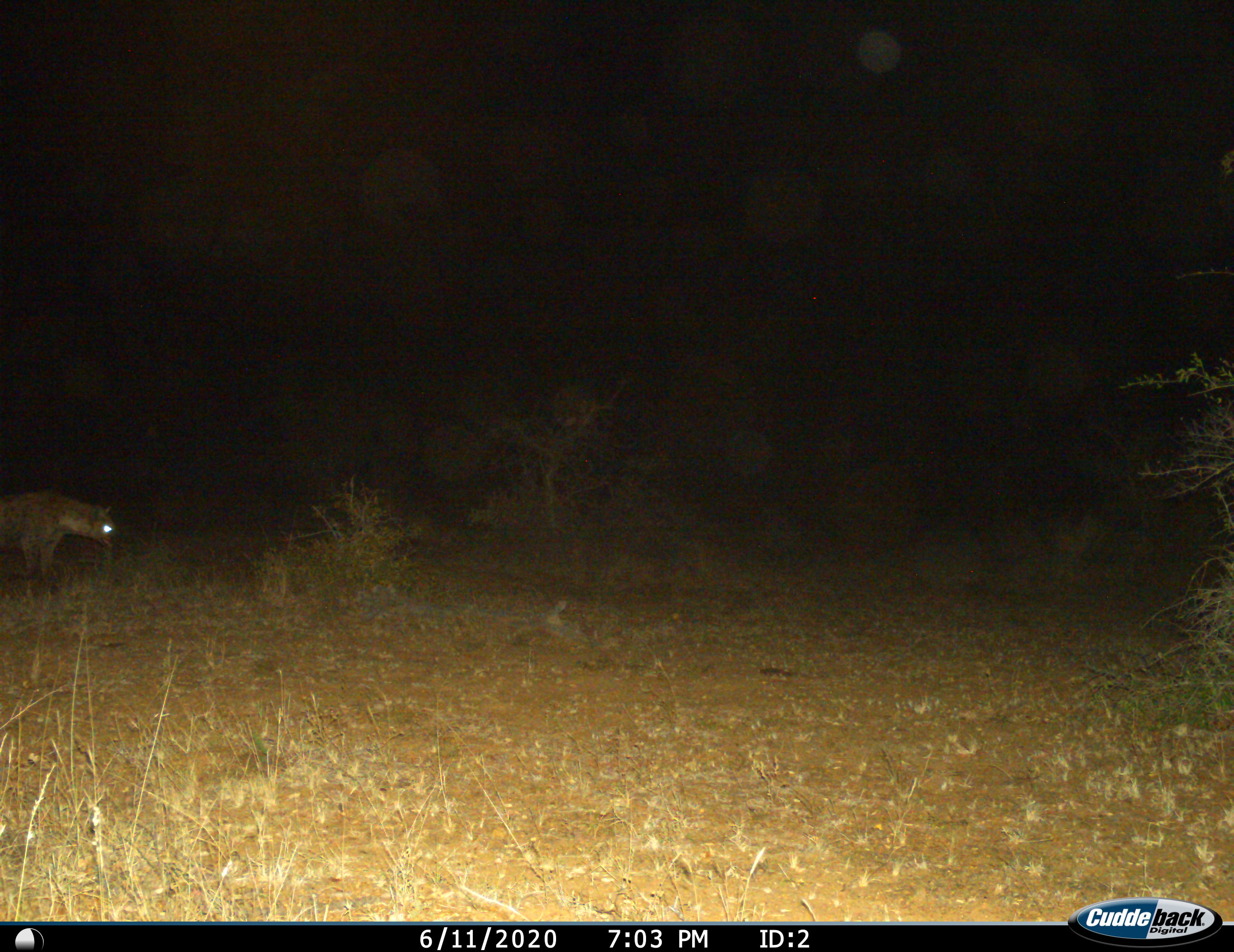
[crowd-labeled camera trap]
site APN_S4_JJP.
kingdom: Animalia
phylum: Chordata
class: Mammalia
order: Carnivora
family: Hyaenidae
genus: Crocuta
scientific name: Crocuta crocuta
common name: spotted hyena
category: hyenaspotted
Hyenaspotted (spotted hyena) (Crocuta crocuta), count 1. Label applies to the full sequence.